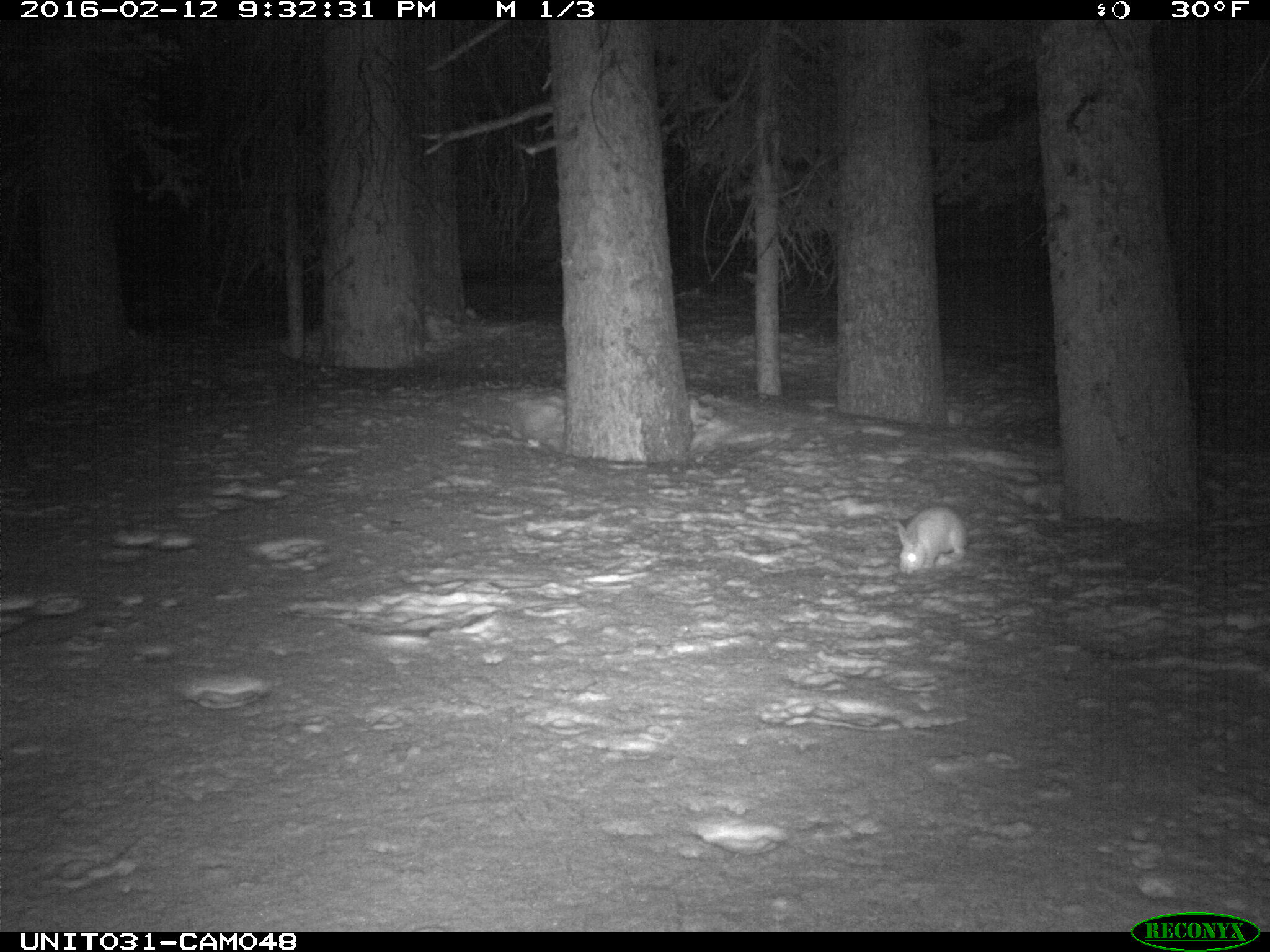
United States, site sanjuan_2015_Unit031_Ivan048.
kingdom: Animalia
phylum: Chordata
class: Mammalia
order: Lagomorpha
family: Leporidae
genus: Lepus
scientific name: Lepus americanus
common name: snowshoe hare